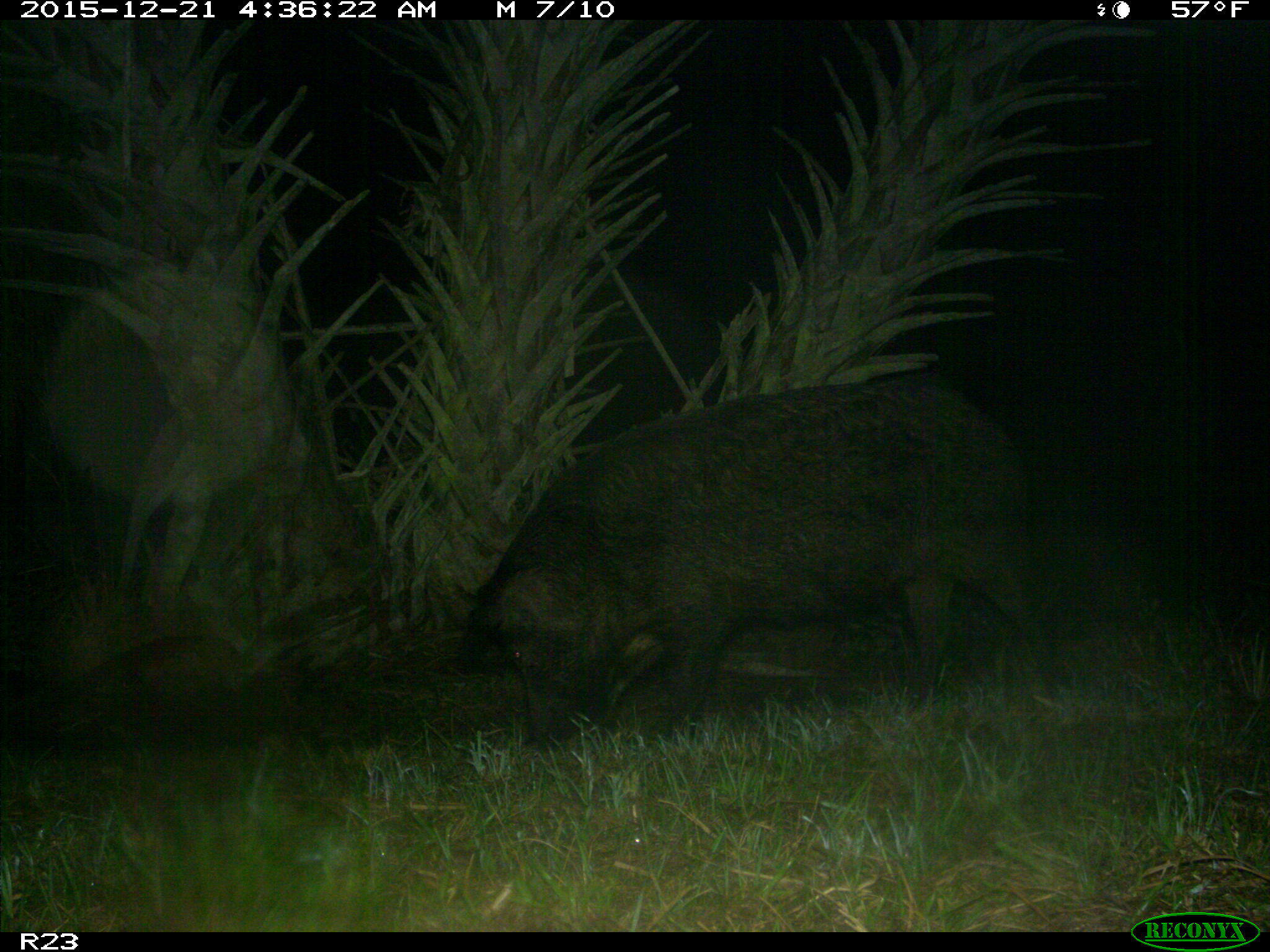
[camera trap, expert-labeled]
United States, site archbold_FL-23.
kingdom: Animalia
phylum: Chordata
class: Mammalia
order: Artiodactyla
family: Suidae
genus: Sus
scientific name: Sus scrofa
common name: wild boar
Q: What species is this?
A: Sus scrofa (wild boar).